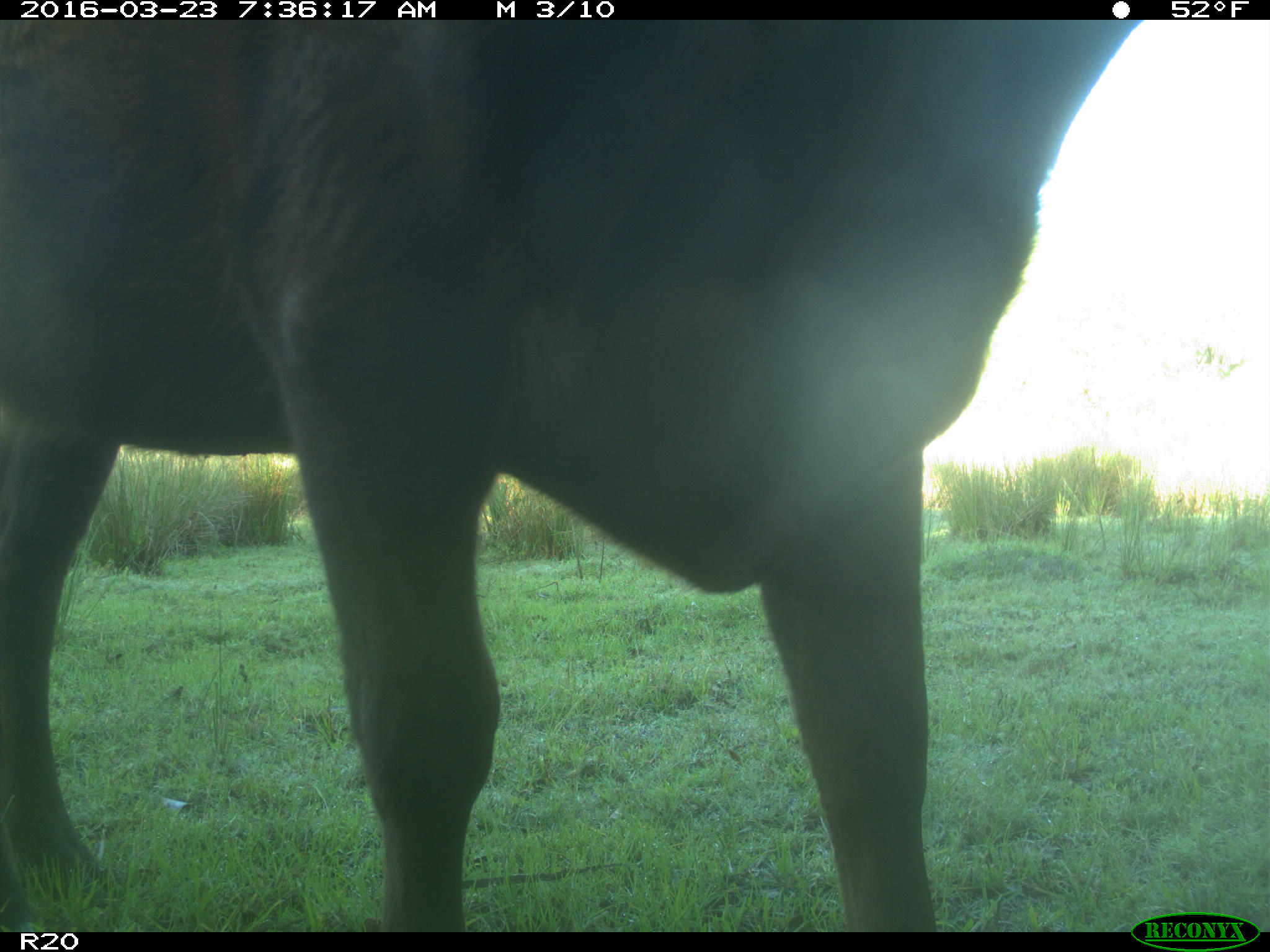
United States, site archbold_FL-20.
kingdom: Animalia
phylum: Chordata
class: Mammalia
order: Artiodactyla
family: Bovidae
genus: Bos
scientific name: Bos taurus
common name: domestic cow